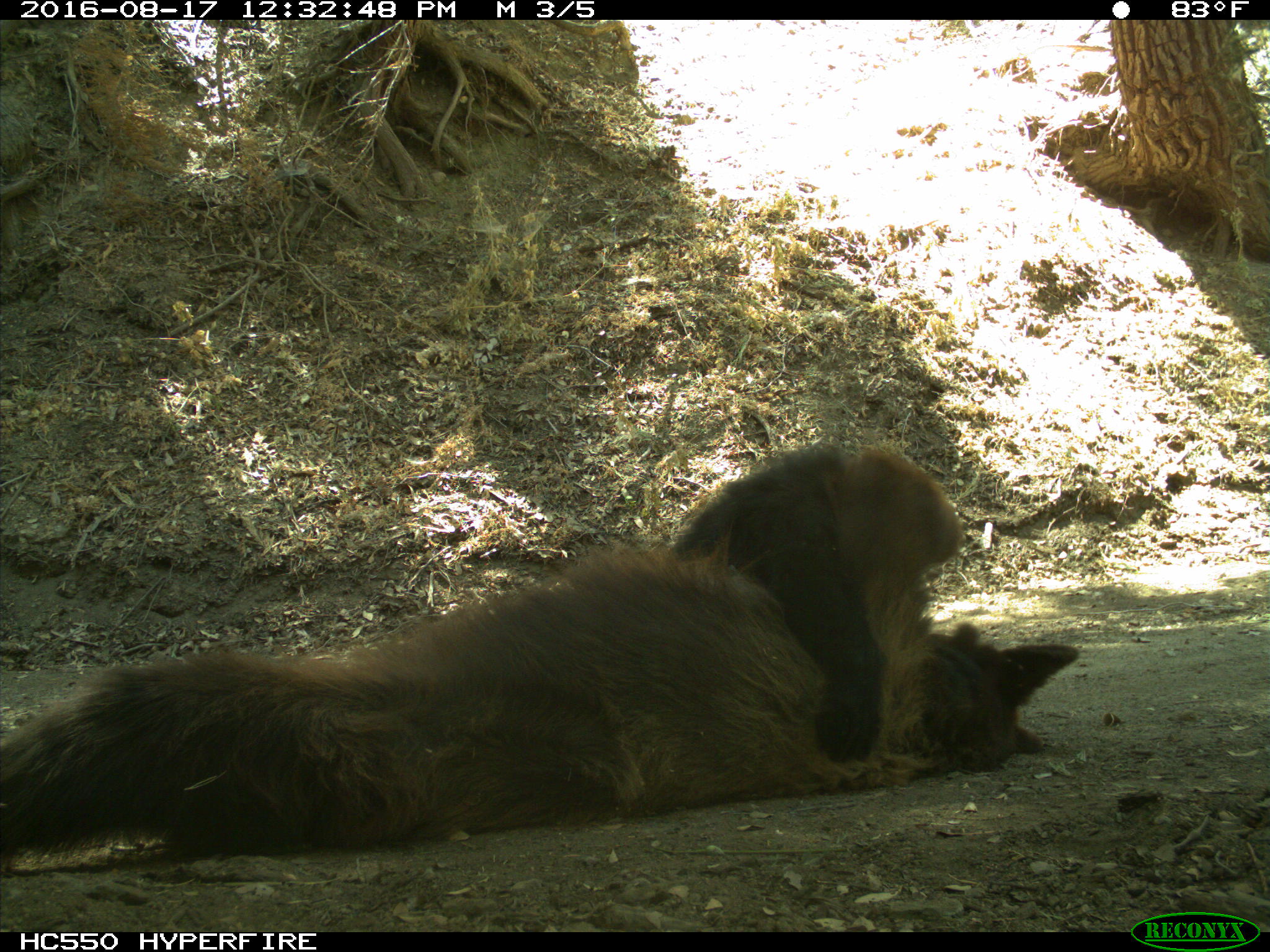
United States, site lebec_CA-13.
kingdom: Animalia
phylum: Chordata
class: Mammalia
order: Carnivora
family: Ursidae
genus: Ursus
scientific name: Ursus americanus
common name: american black bear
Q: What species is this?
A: Ursus americanus (american black bear).